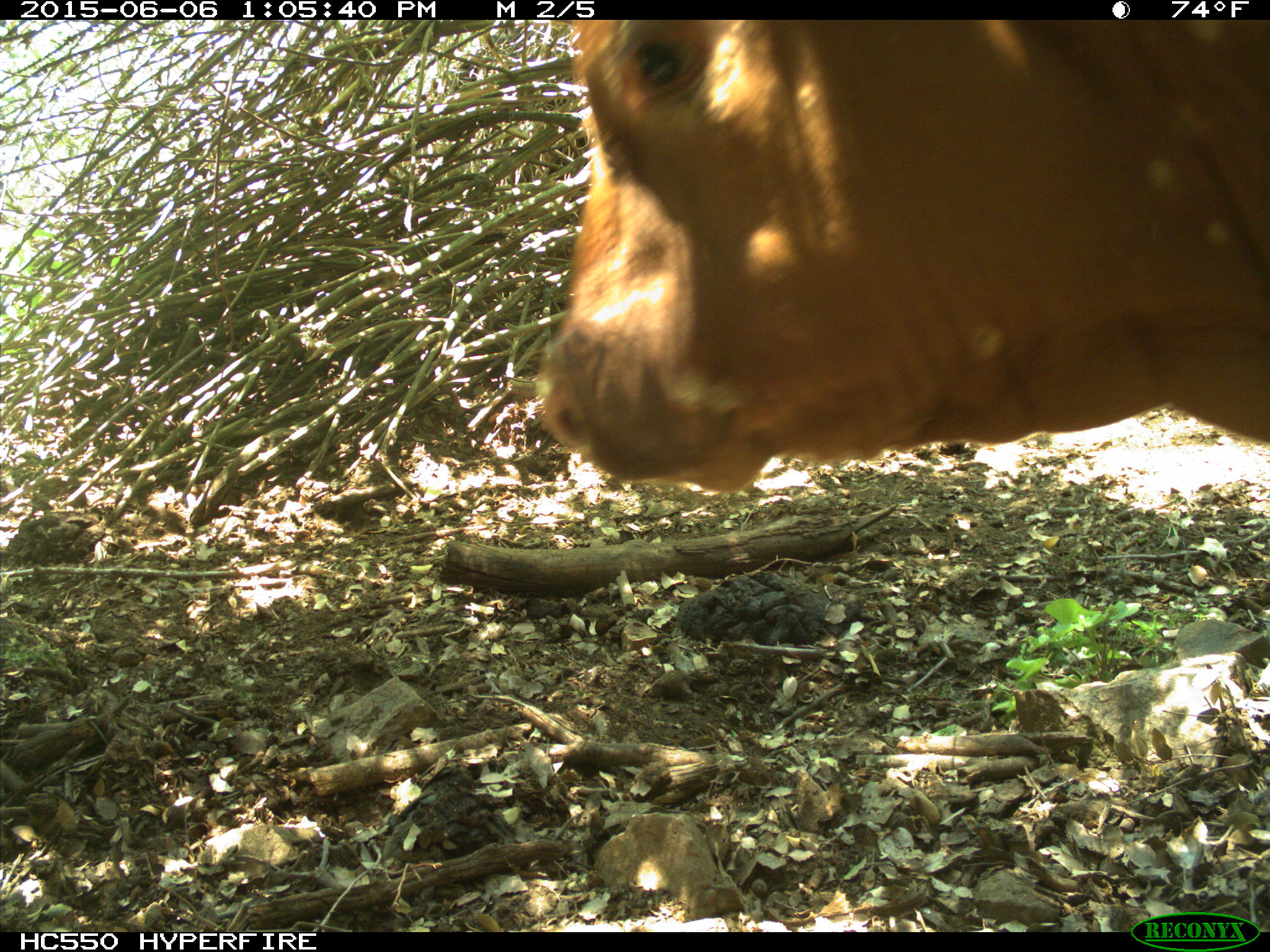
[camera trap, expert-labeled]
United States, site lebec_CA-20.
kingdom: Animalia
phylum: Chordata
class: Mammalia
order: Artiodactyla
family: Bovidae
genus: Bos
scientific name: Bos taurus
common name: domestic cow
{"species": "Bos taurus (domestic cow)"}